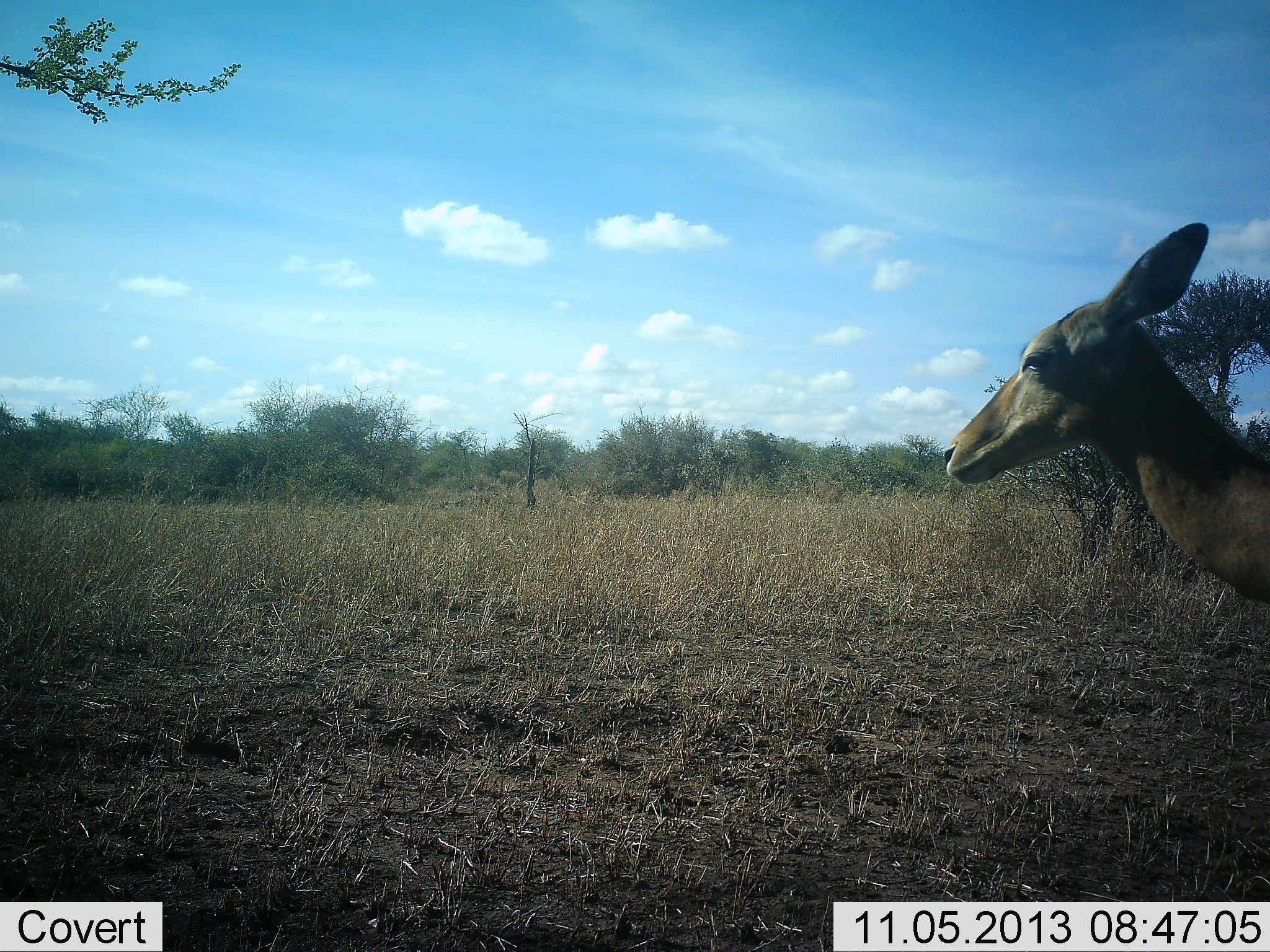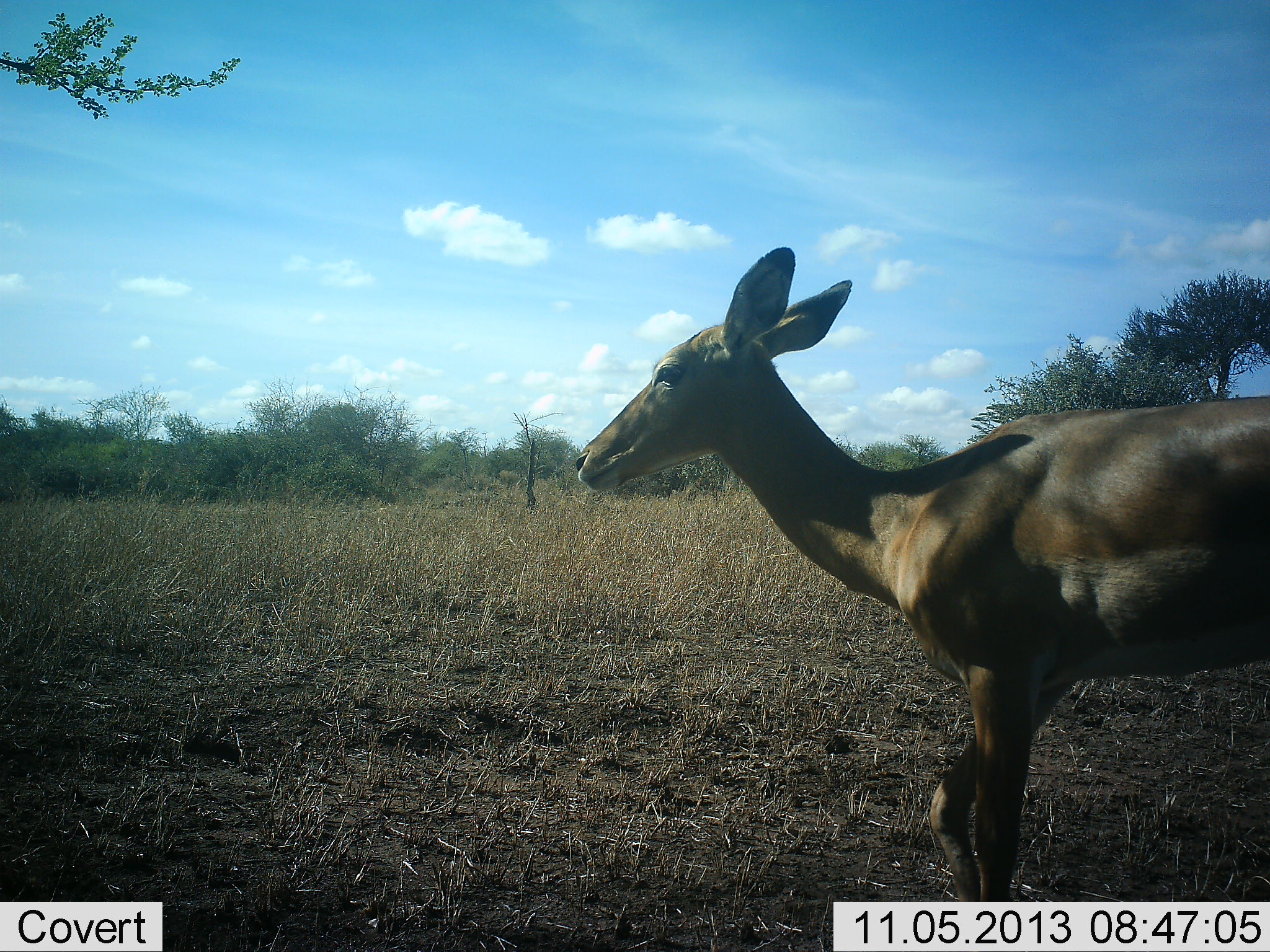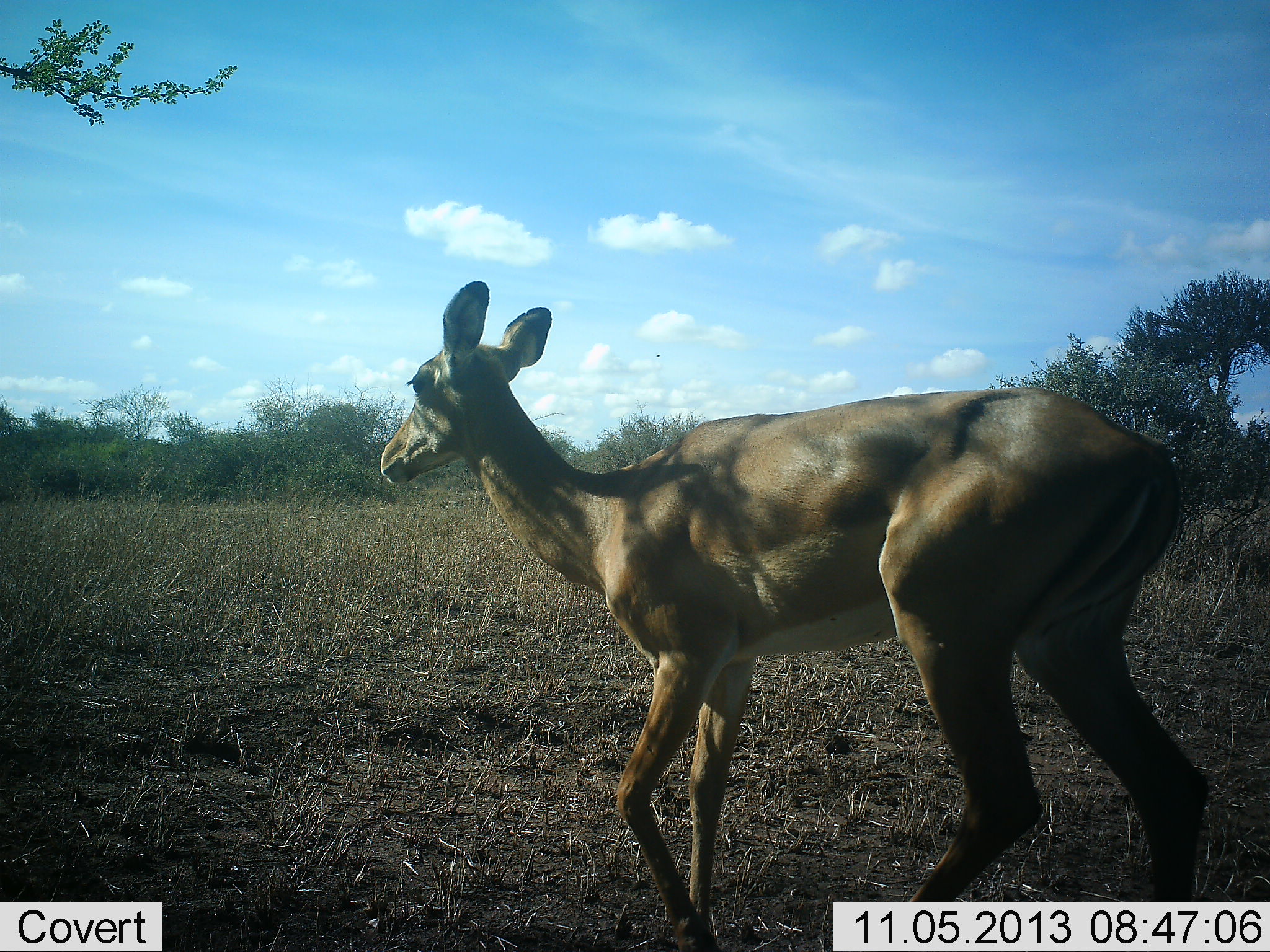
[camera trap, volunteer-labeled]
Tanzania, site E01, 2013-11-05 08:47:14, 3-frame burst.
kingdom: Animalia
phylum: Chordata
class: Mammalia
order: Artiodactyla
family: Bovidae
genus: Aepyceros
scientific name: Aepyceros melampus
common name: impala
Impala (Aepyceros melampus), count 1. Behavior (volunteer vote fractions): standing 10%, resting 0%, moving 90%, interacting 0%. Young present (vote fraction): 0%. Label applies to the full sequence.